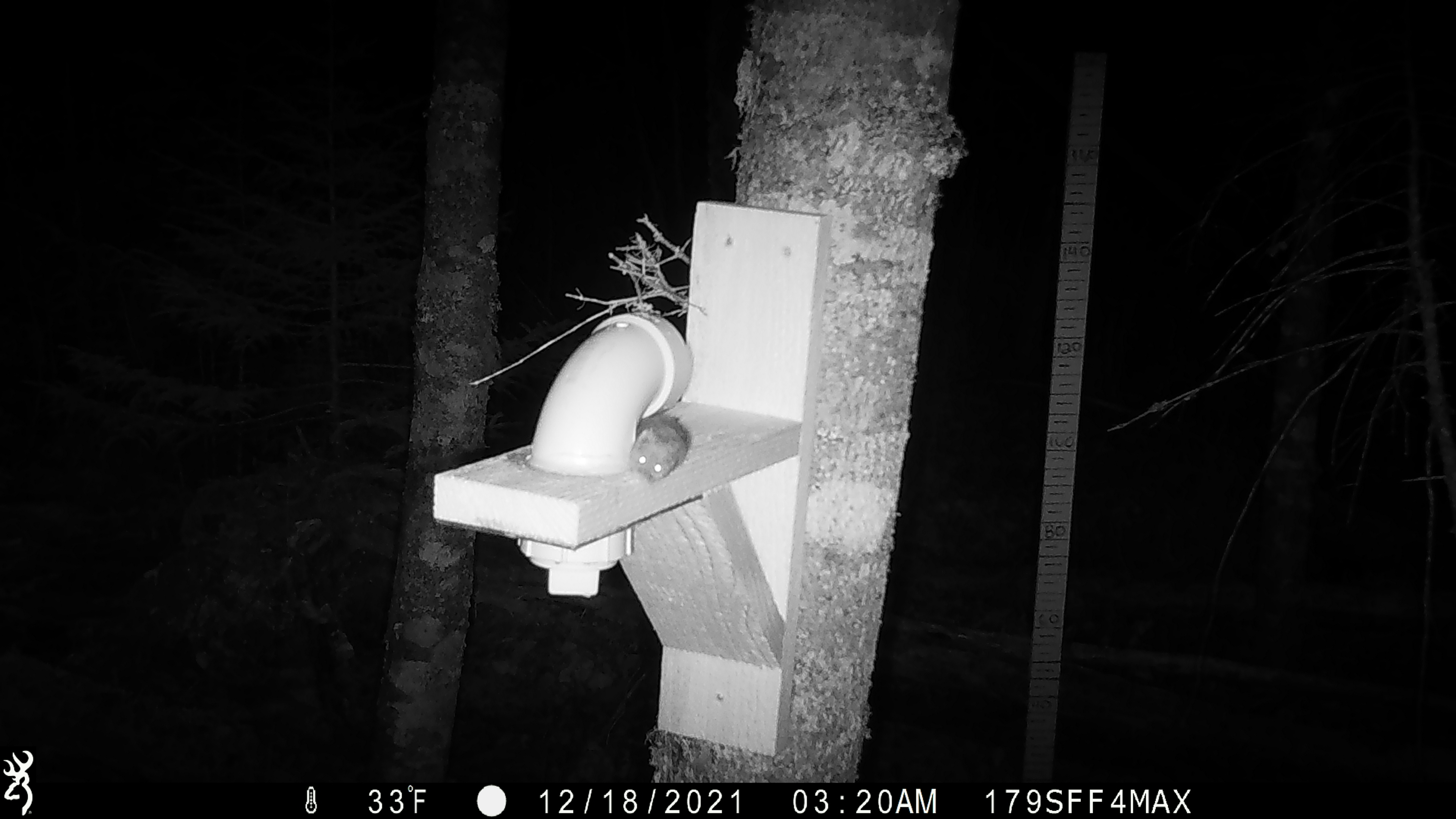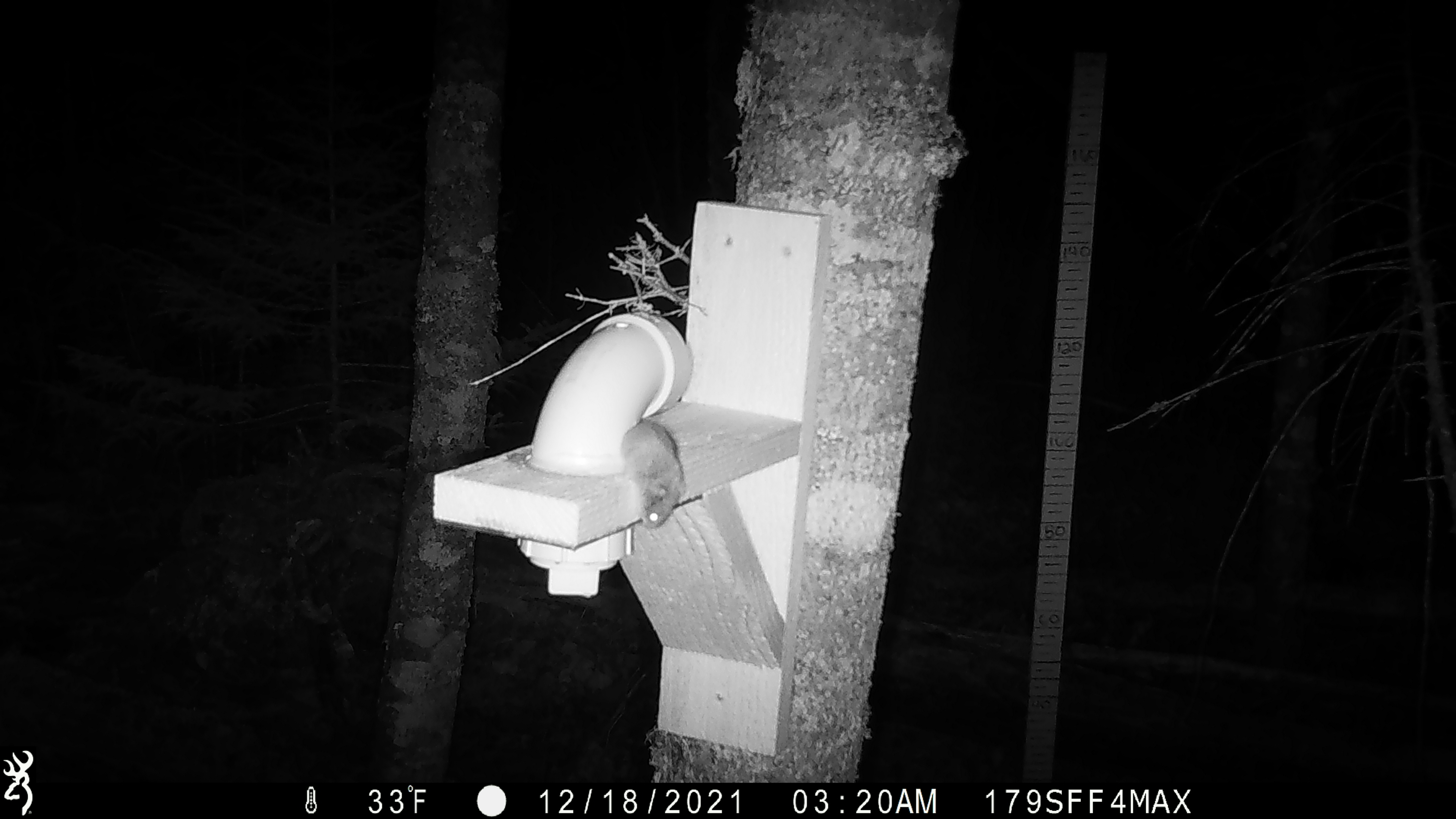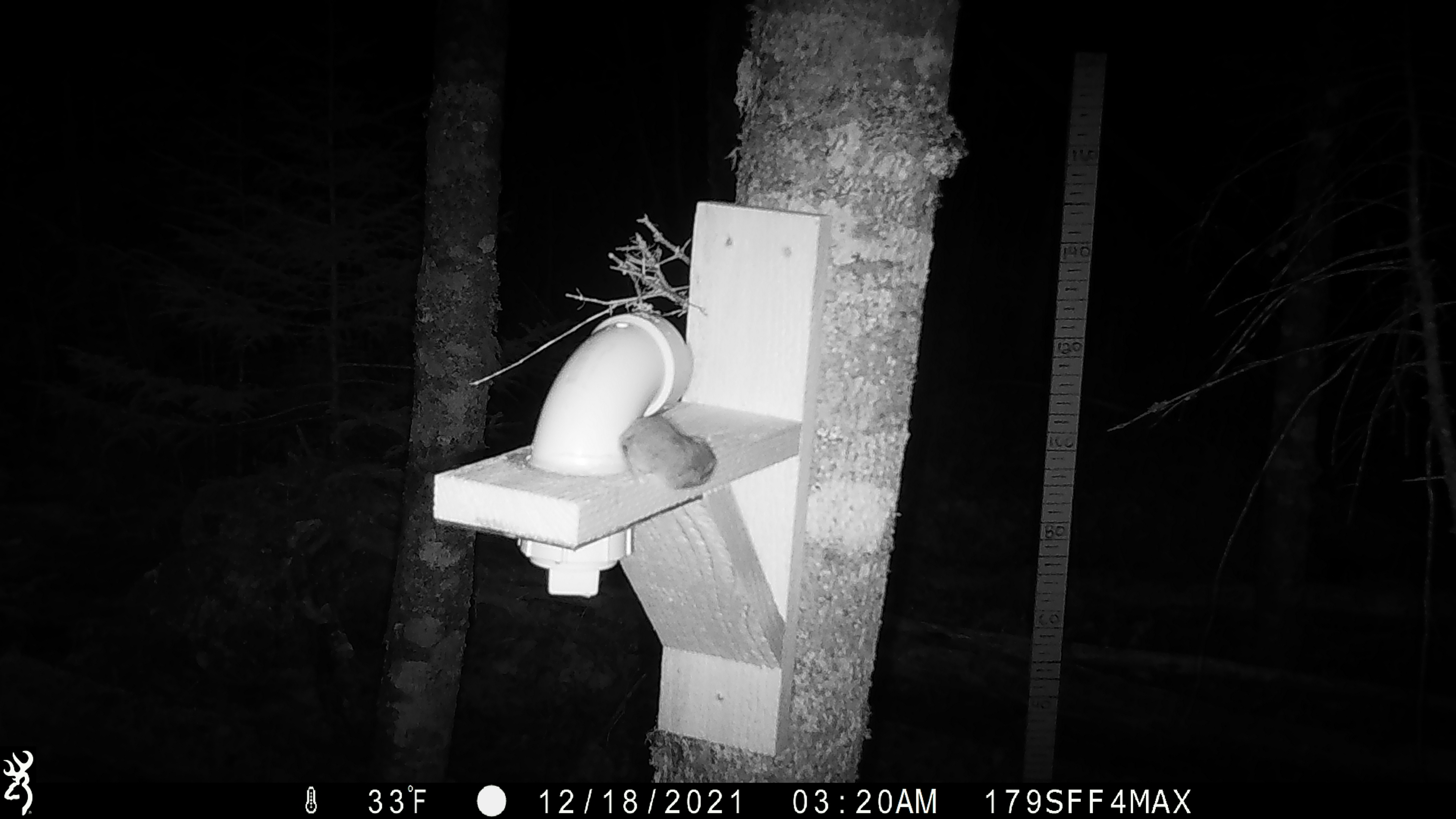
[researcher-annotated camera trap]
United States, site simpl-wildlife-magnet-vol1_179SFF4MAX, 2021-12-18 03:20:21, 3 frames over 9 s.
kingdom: Animalia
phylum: Chordata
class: Mammalia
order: Rodentia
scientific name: Rodentia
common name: mouse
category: mouse sp.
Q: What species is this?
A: Mouse sp. (mouse) (Rodentia).